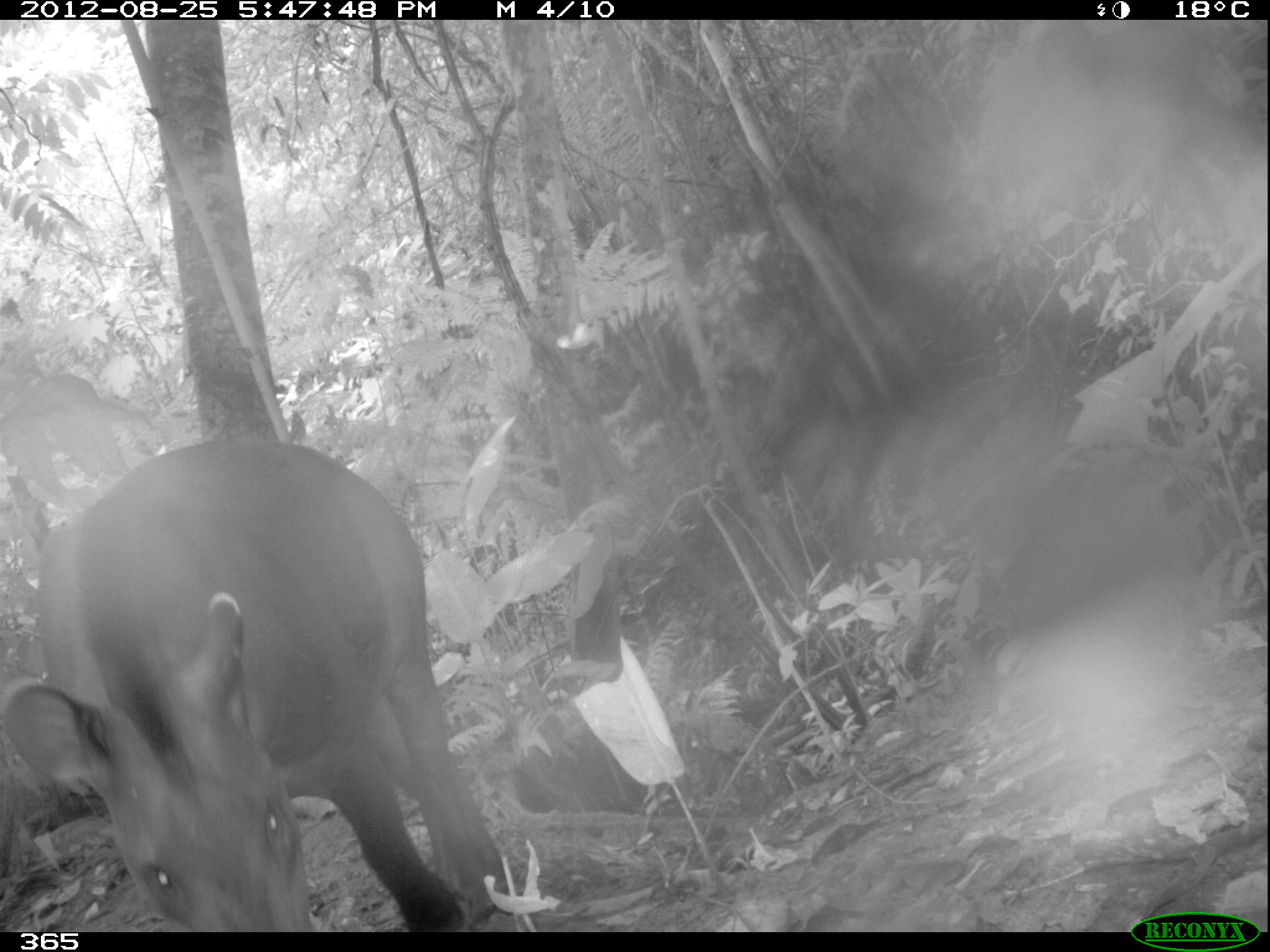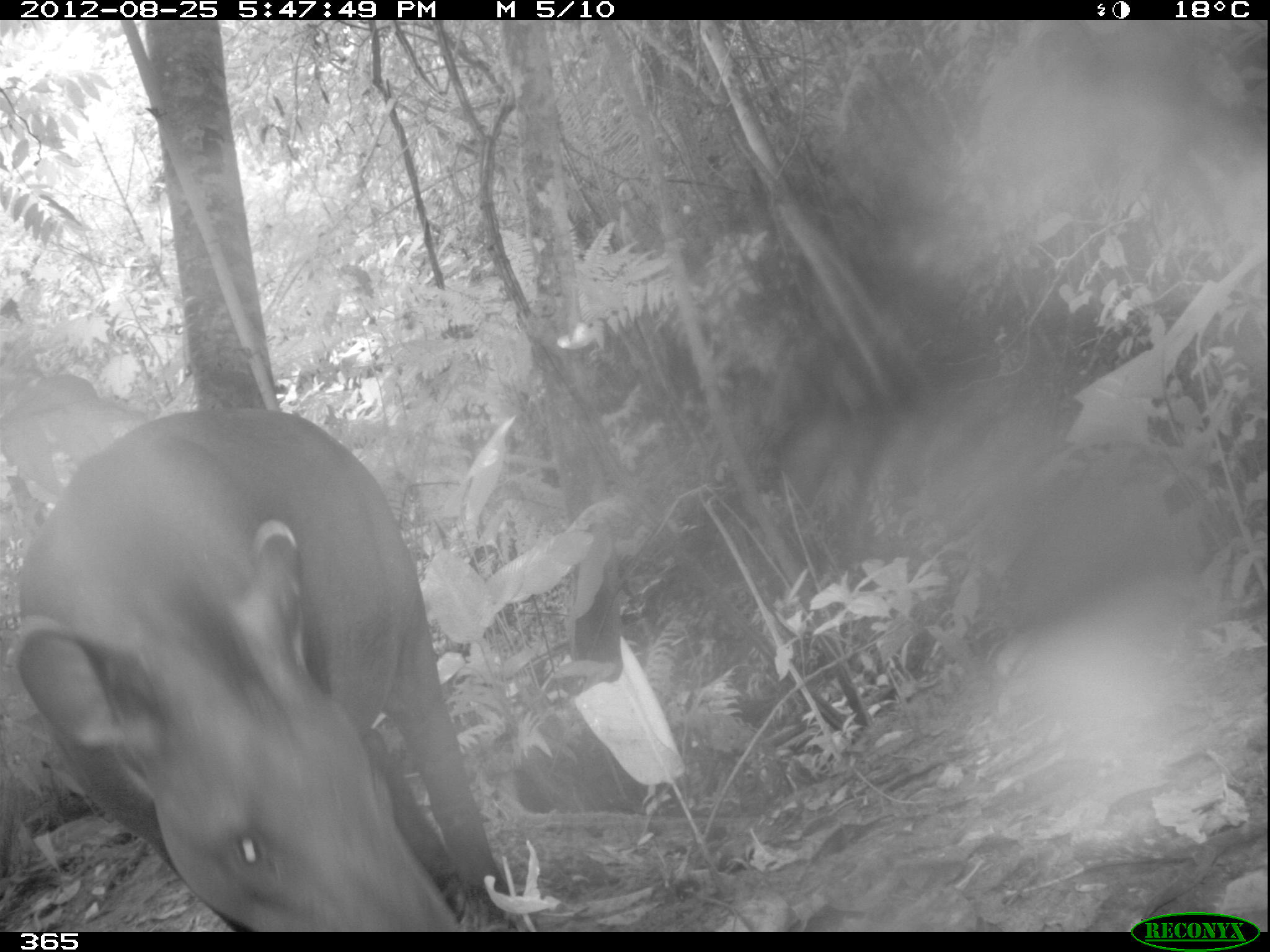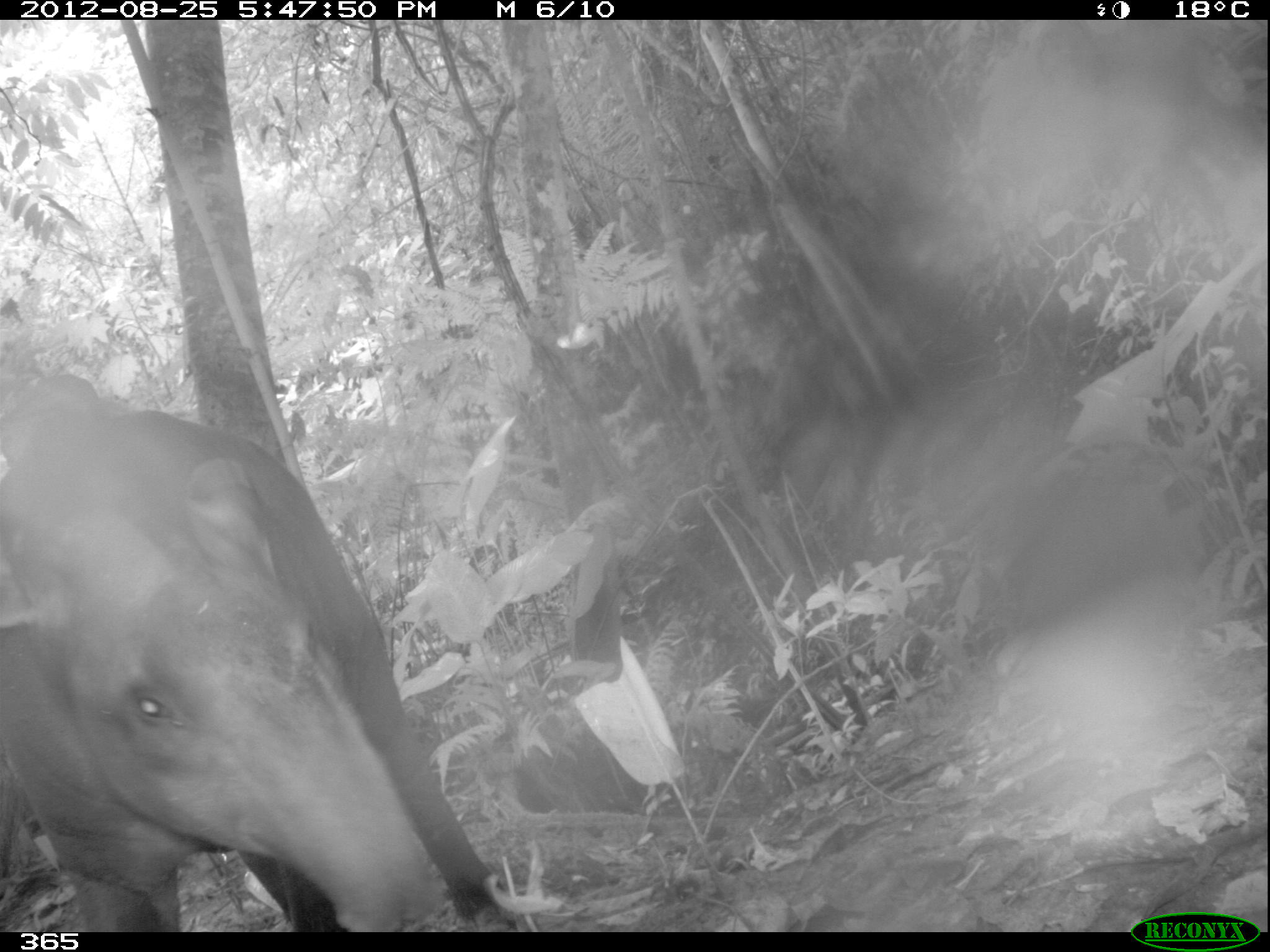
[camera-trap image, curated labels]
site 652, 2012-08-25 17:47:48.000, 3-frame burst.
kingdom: Animalia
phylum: Chordata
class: Mammalia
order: Perissodactyla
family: Tapiridae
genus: Tapirus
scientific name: Tapirus terrestris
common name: south american tapir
Tapirus terrestris (south american tapir).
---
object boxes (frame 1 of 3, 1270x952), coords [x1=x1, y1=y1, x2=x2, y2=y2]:
tapirus terrestris: [x1=2, y1=433, x2=517, y2=931]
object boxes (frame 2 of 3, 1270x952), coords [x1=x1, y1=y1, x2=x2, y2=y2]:
tapirus terrestris: [x1=5, y1=398, x2=517, y2=931]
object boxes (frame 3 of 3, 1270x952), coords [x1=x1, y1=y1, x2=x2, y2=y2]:
tapirus terrestris: [x1=1, y1=368, x2=513, y2=932]